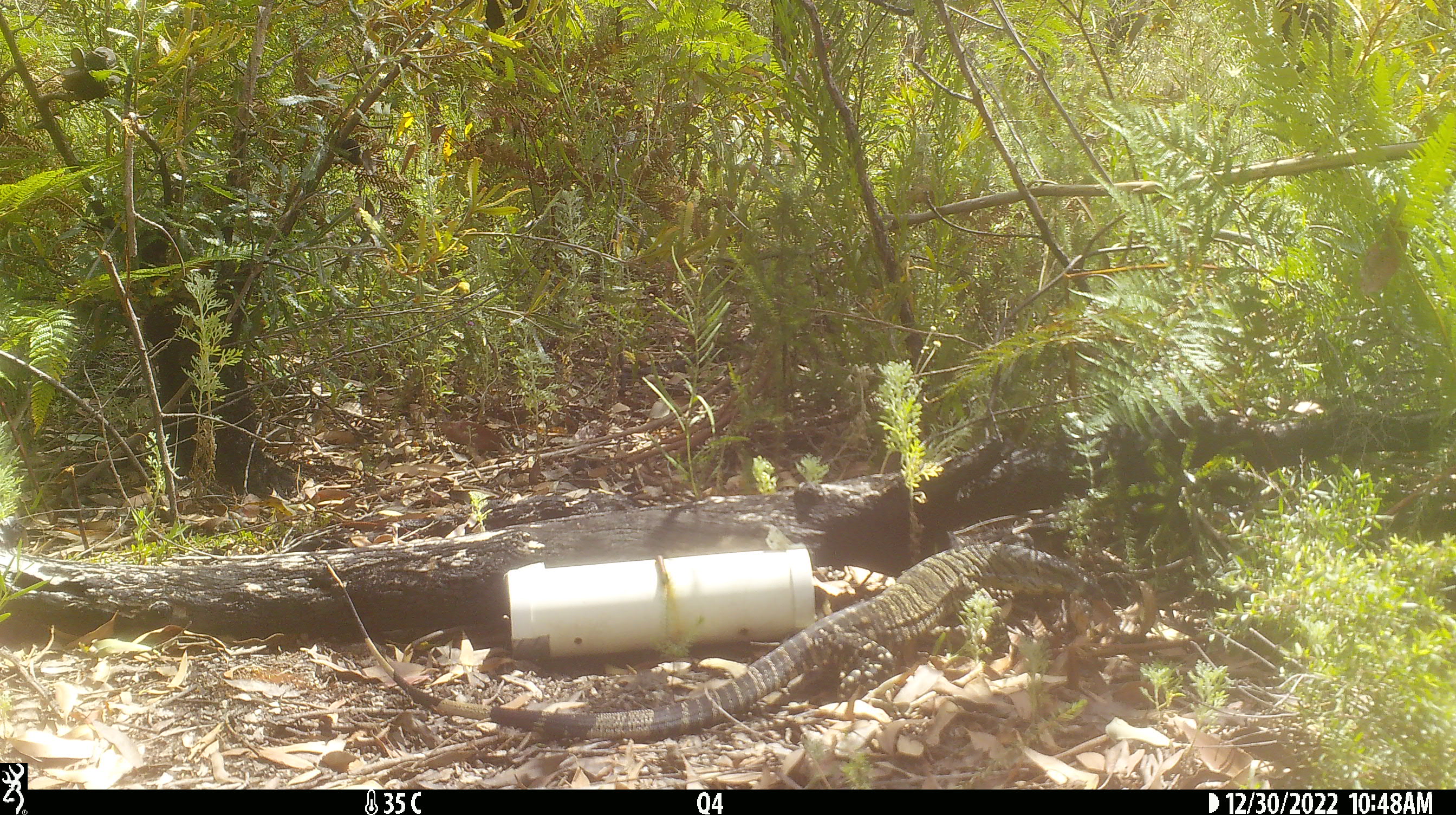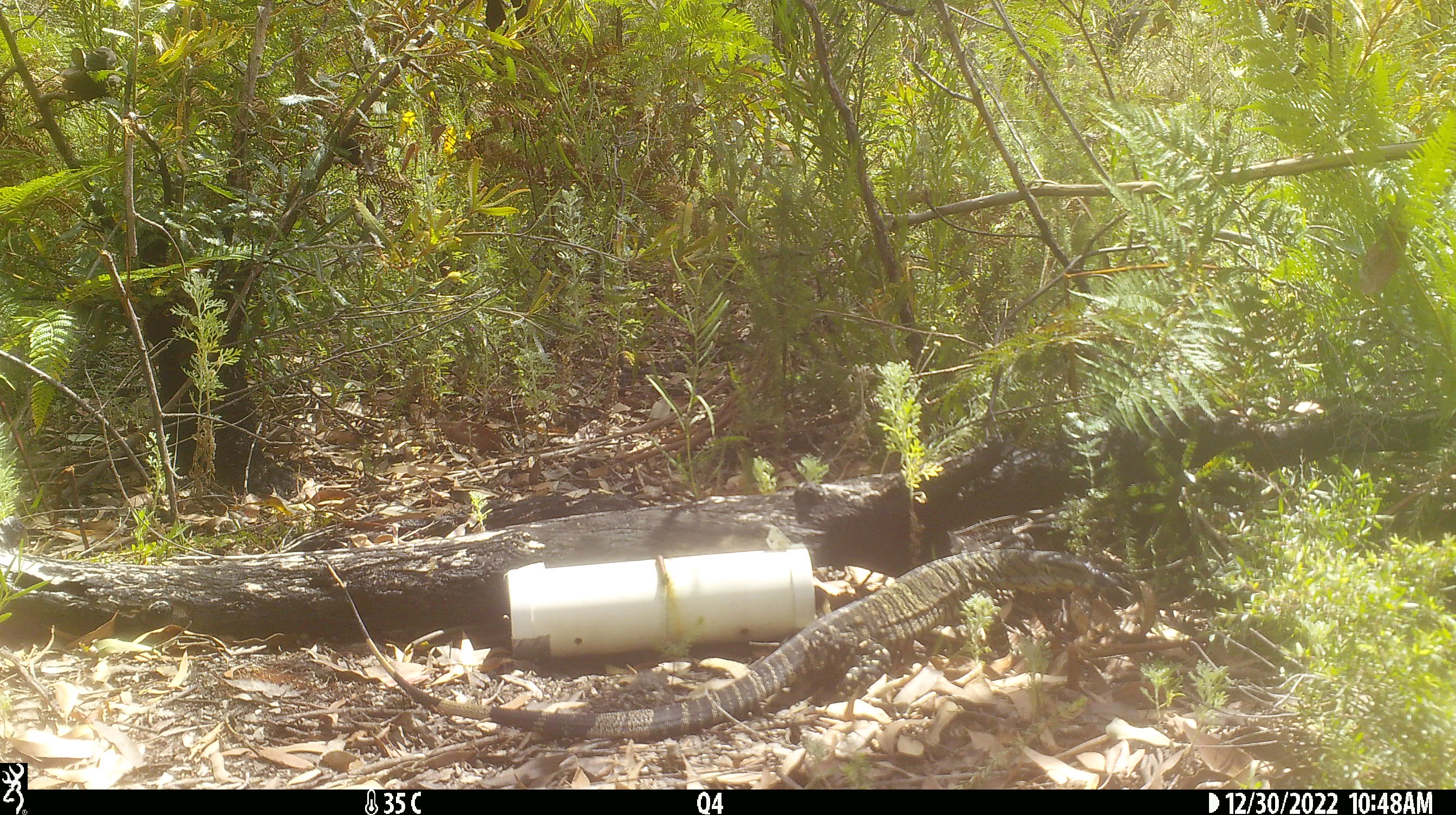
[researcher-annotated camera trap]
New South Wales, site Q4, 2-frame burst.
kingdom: Animalia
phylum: Chordata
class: Reptilia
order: Squamata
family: Varanidae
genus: Varanus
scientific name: Varanus varius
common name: lace monitor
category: goanna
Goanna (lace monitor) (Varanus varius).